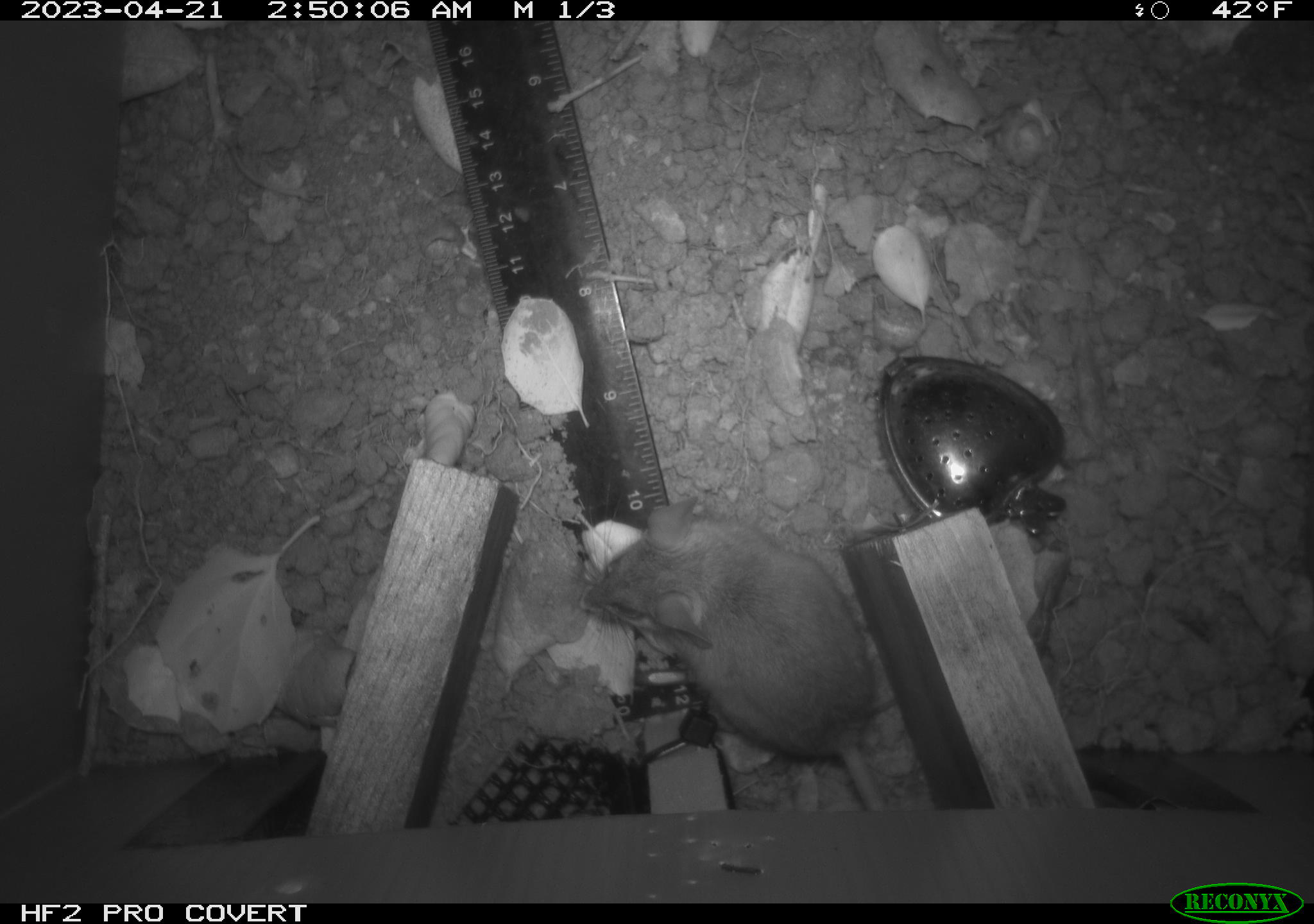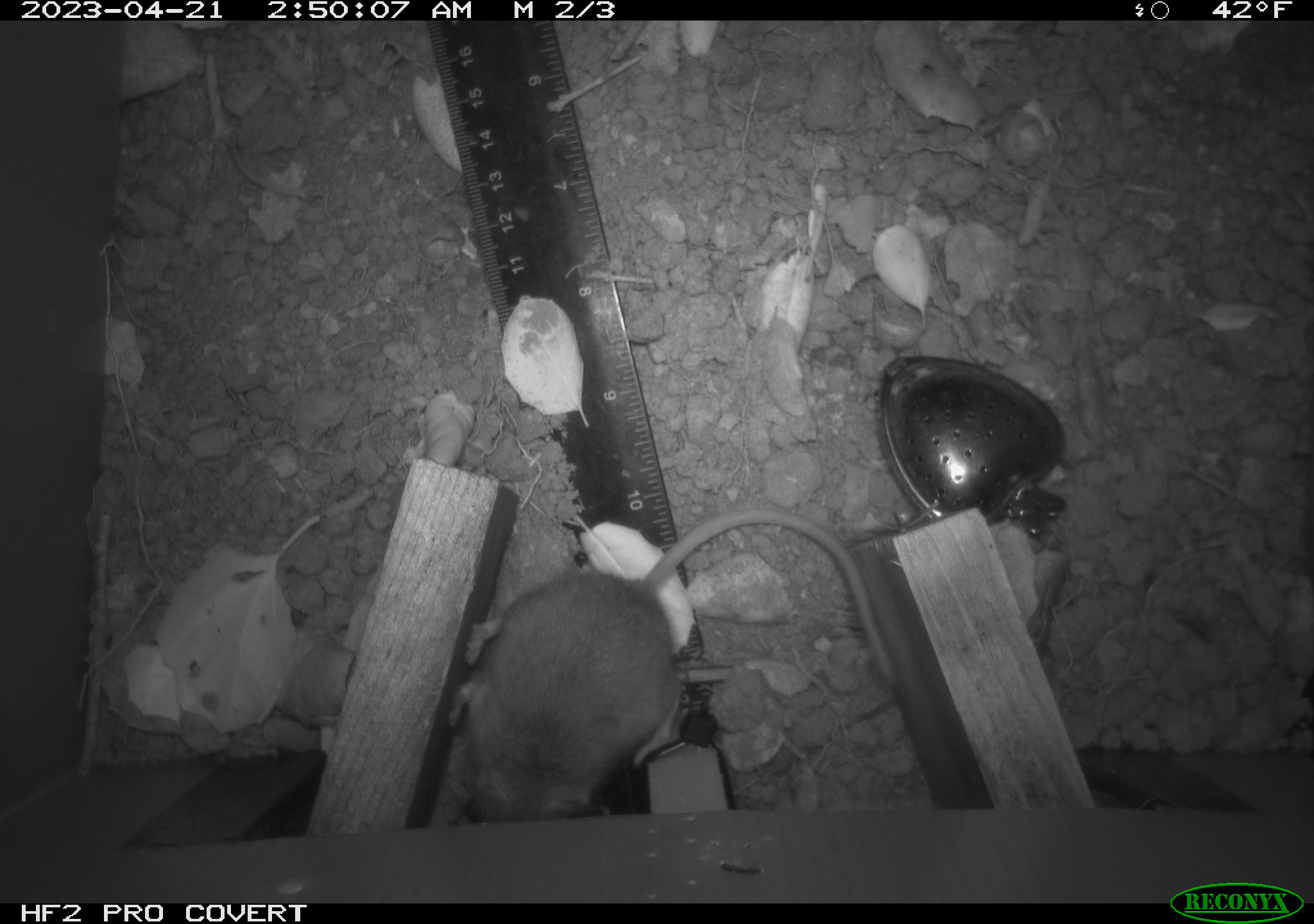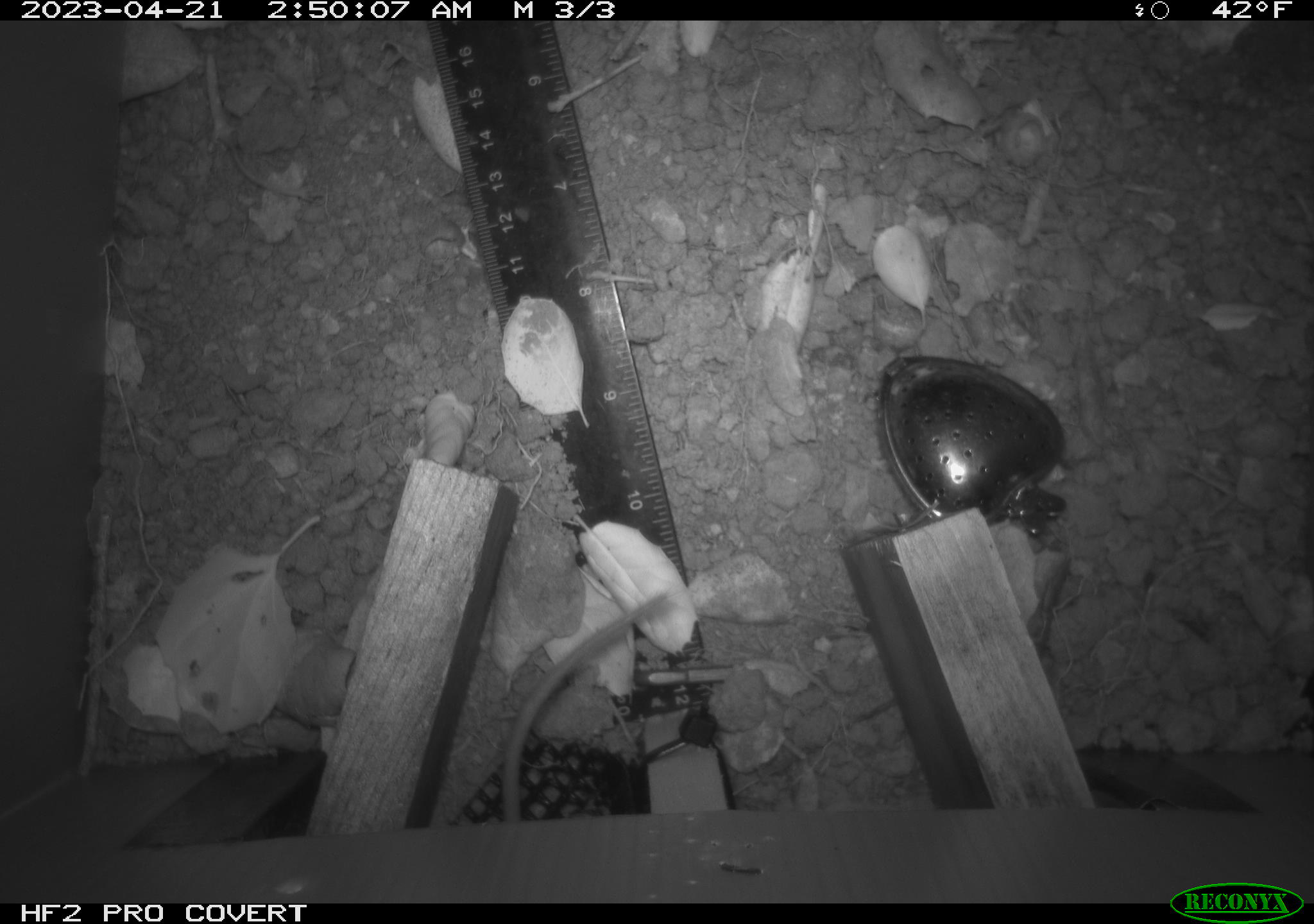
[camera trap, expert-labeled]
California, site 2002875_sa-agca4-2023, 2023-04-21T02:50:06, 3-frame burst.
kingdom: Animalia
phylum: Chordata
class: Mammalia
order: Rodentia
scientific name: Rodentia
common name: mouse species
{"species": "mouse species (Rodentia)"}